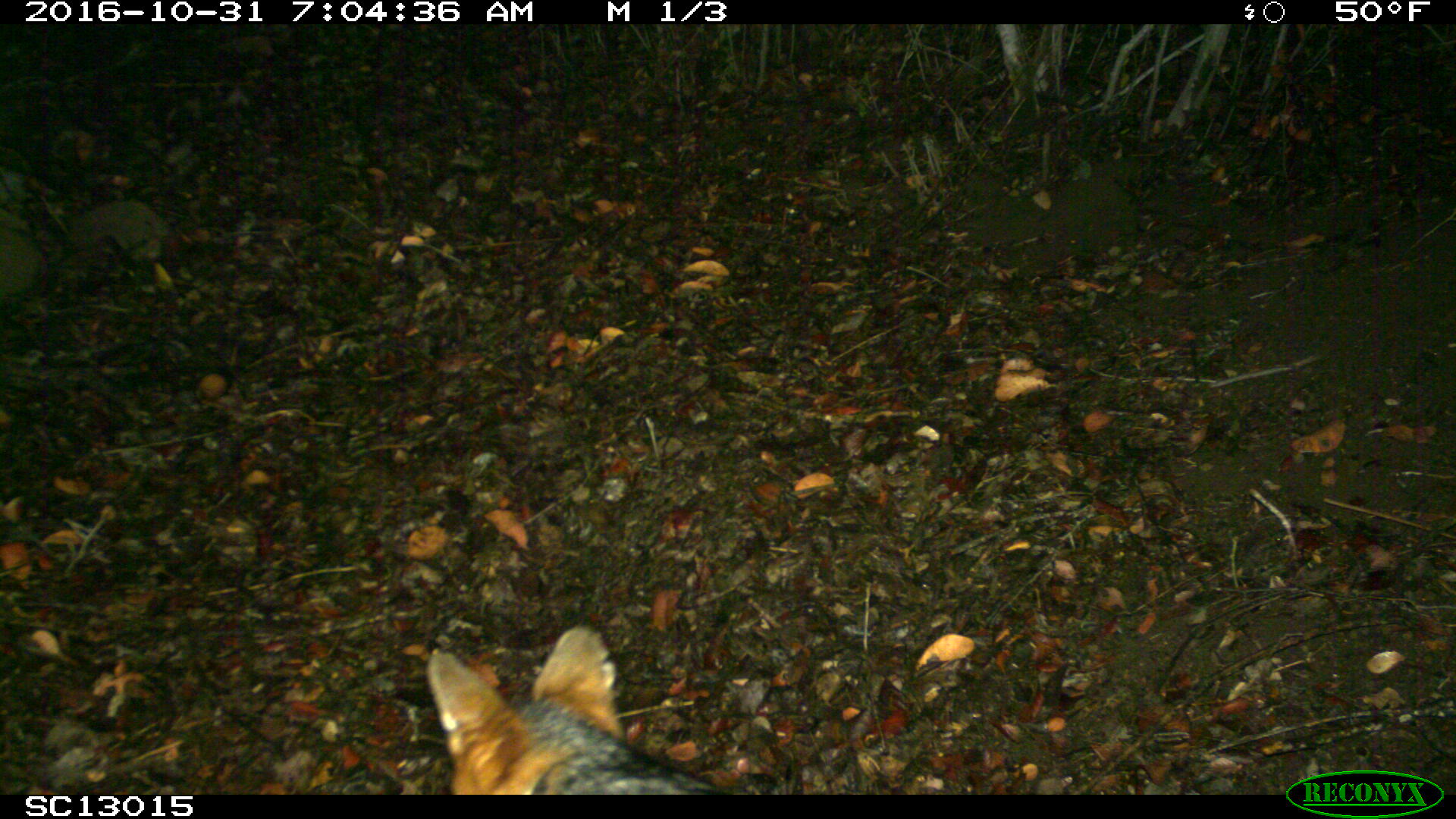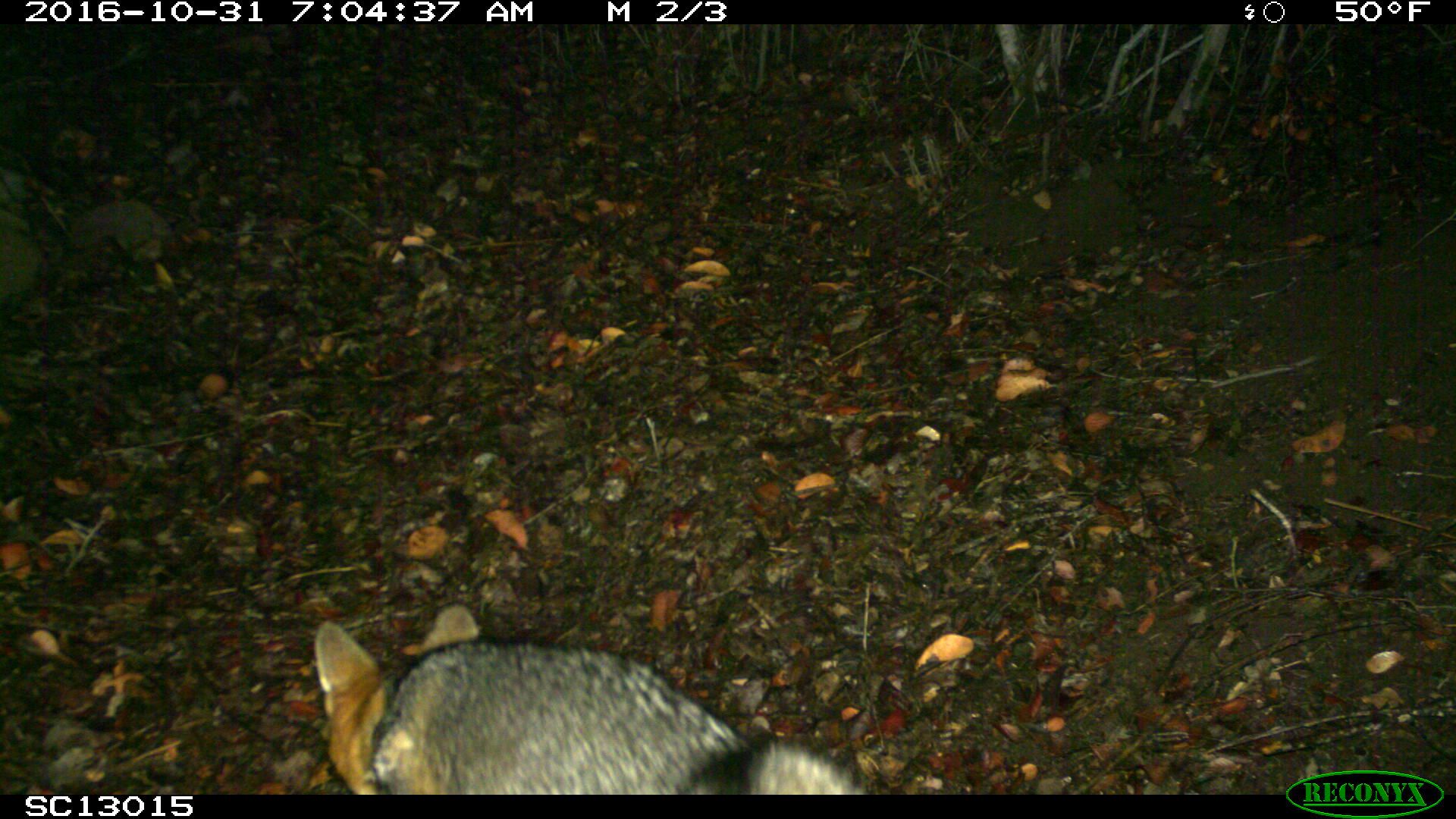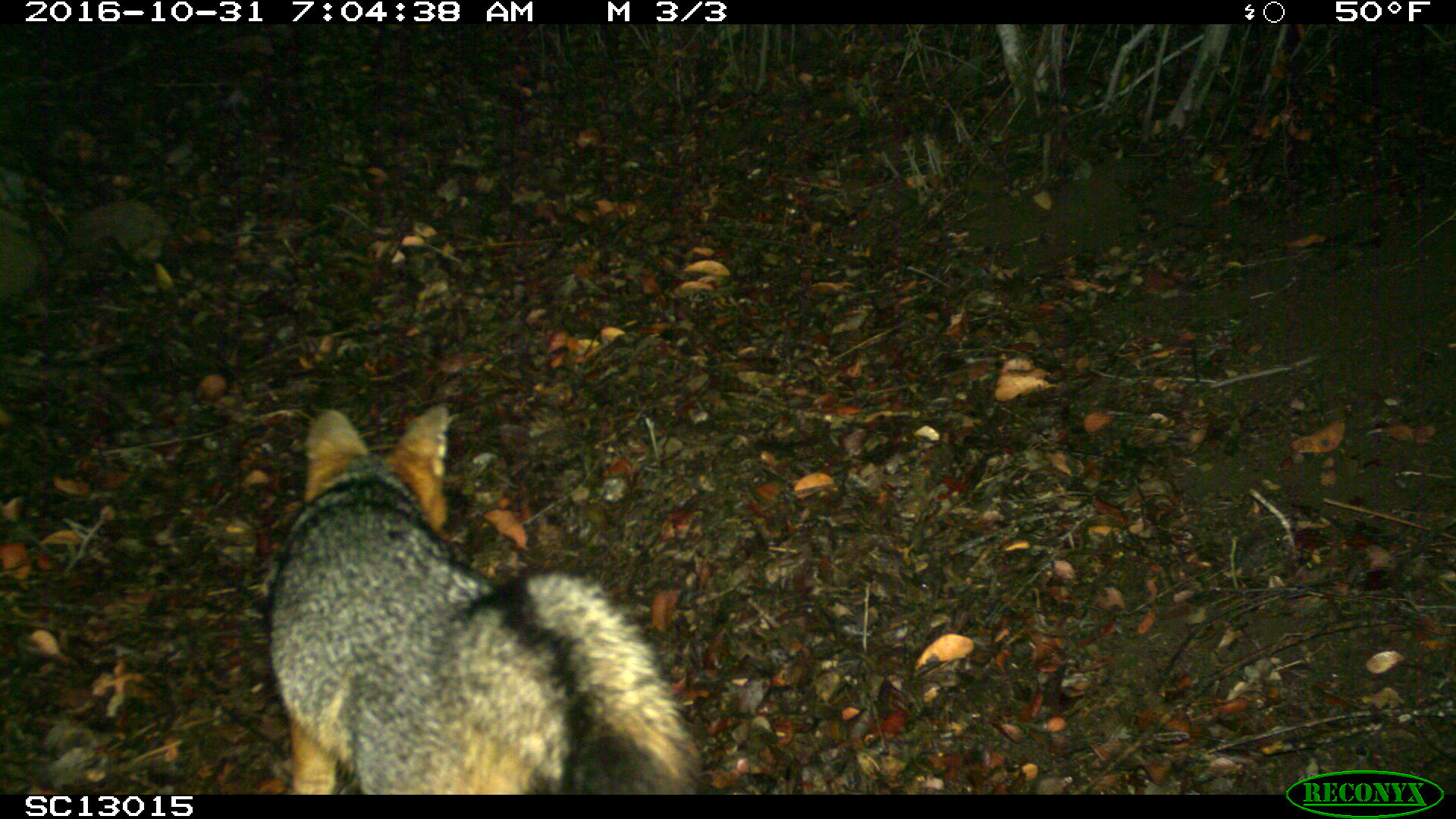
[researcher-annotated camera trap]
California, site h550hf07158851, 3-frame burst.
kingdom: Animalia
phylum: Chordata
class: Mammalia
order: Carnivora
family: Canidae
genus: Urocyon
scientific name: Urocyon littoralis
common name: island fox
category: fox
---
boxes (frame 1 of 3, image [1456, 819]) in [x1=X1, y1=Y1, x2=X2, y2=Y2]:
fox: [x1=428, y1=625, x2=730, y2=794]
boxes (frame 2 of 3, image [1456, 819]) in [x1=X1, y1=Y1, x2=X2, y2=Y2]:
fox: [x1=312, y1=602, x2=866, y2=795]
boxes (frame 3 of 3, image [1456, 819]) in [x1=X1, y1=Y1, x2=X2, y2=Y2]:
fox: [x1=265, y1=400, x2=708, y2=795]